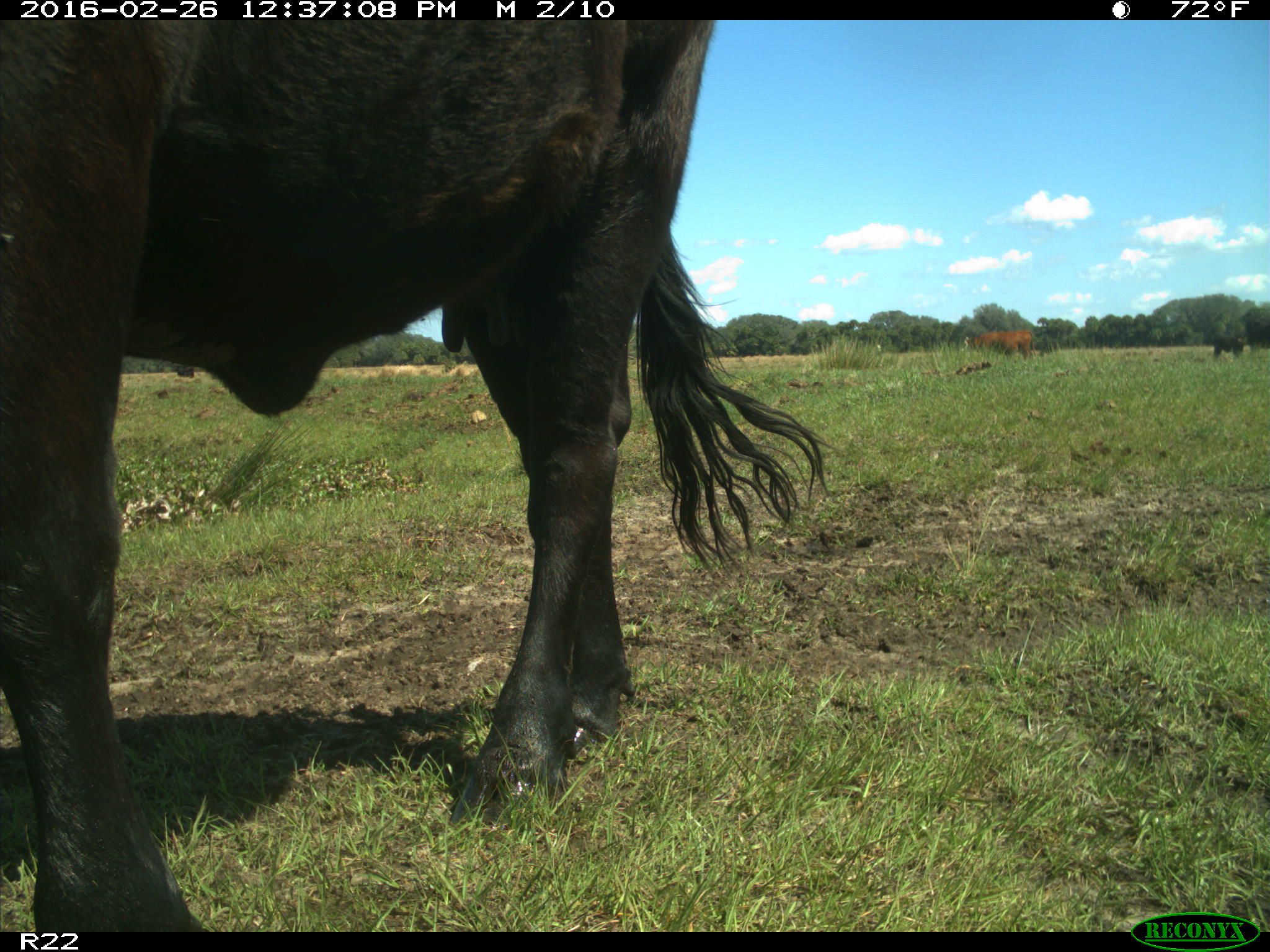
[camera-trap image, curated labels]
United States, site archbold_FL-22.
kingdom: Animalia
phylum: Chordata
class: Mammalia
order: Artiodactyla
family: Bovidae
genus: Bos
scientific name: Bos taurus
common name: domestic cow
Bos taurus (domestic cow).